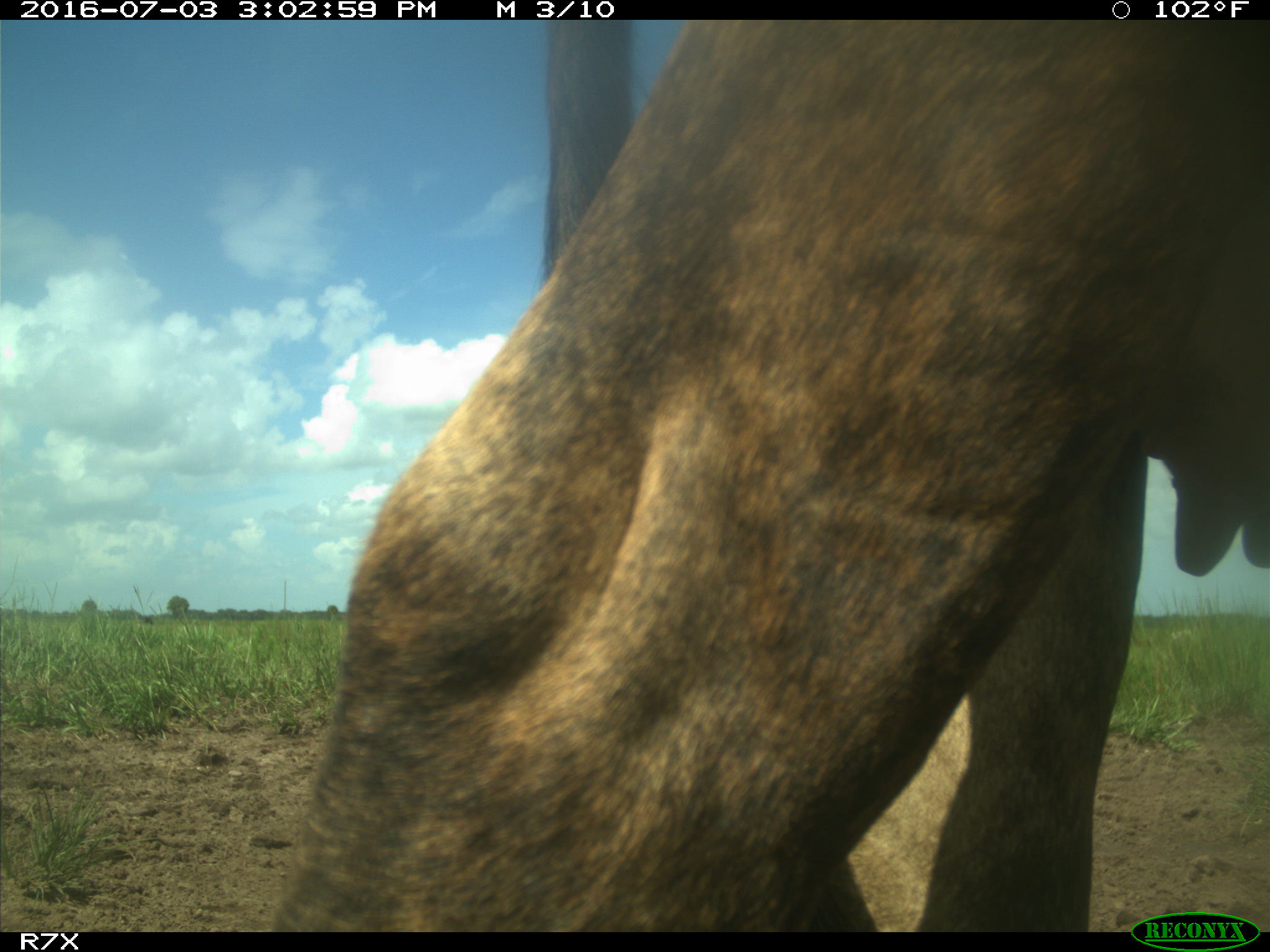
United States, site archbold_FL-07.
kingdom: Animalia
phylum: Chordata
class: Mammalia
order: Artiodactyla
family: Bovidae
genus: Bos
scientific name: Bos taurus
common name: domestic cow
Bos taurus (domestic cow).